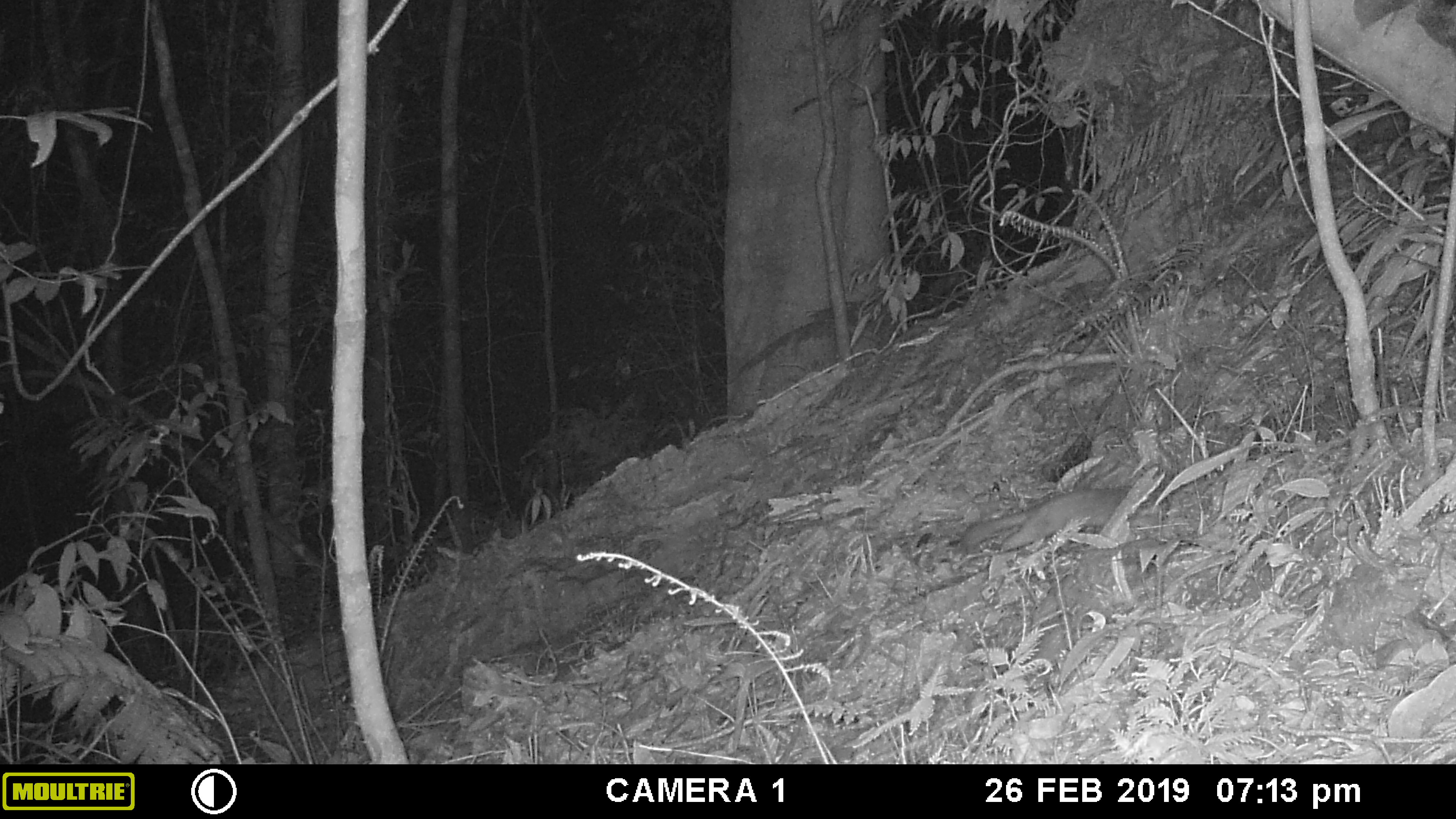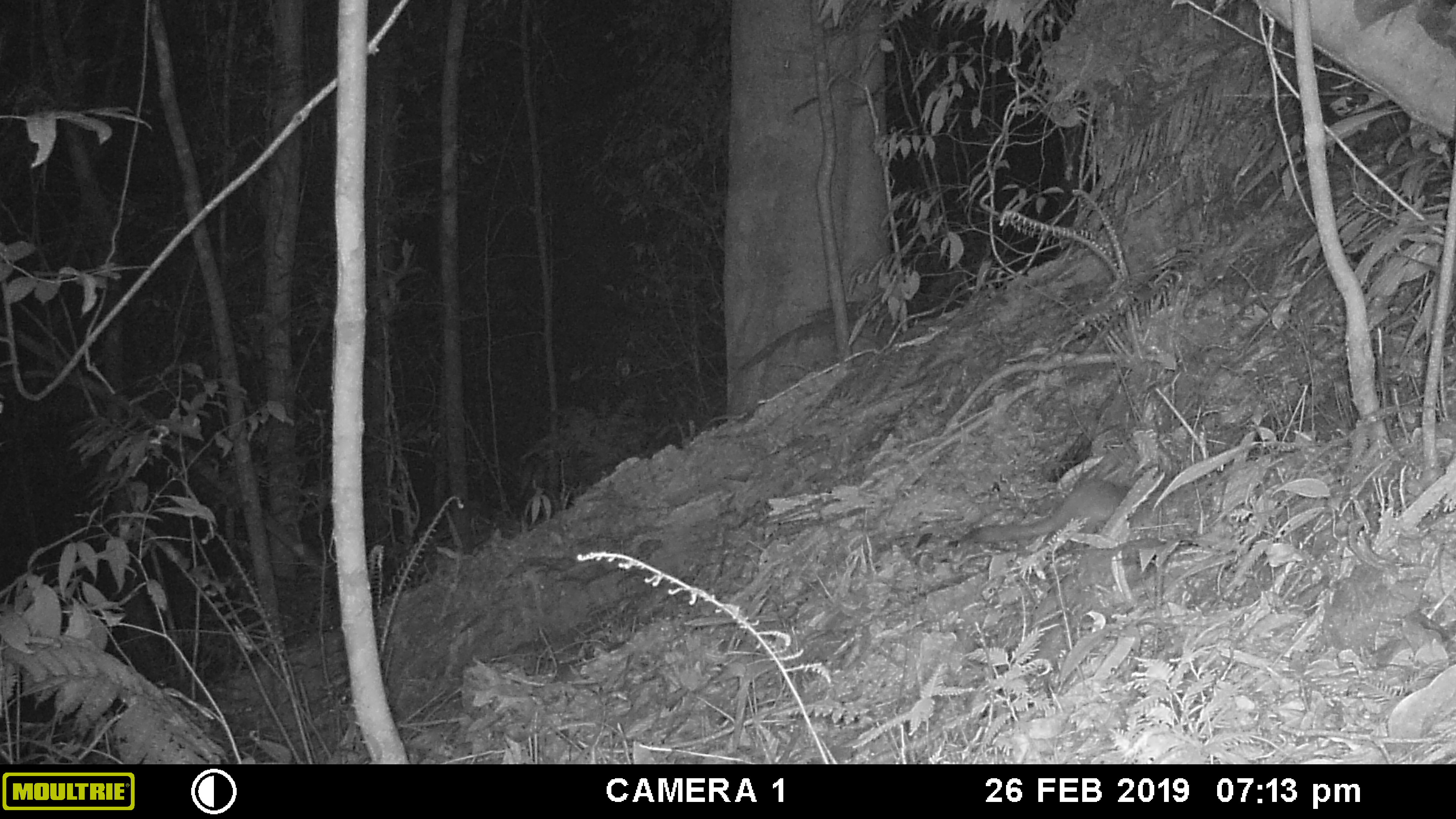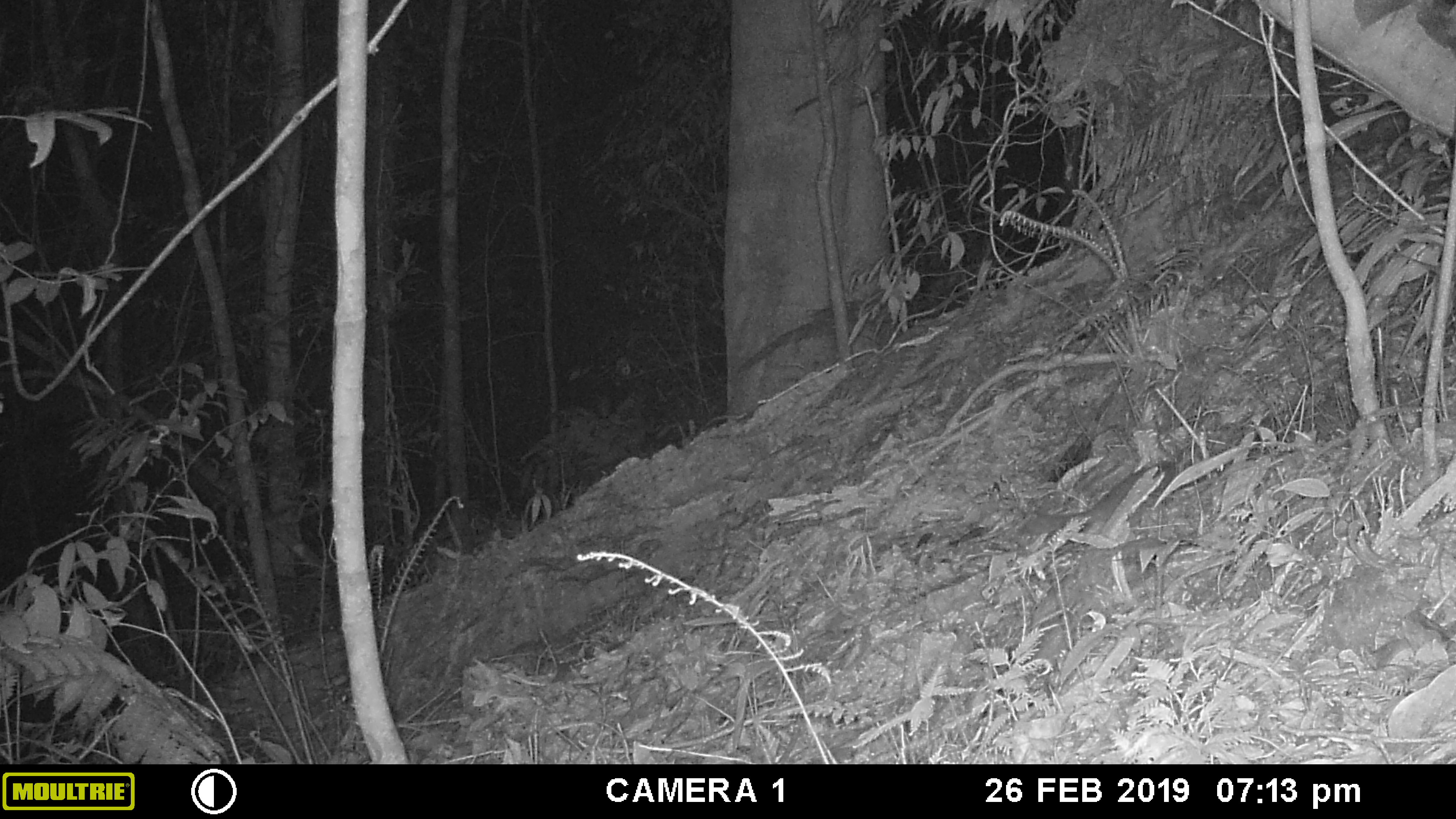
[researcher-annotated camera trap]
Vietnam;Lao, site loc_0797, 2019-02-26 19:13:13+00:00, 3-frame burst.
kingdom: Animalia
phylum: Chordata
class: Mammalia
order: Carnivora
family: Mustelidae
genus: Melogale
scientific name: Melogale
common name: ferret badger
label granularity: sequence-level